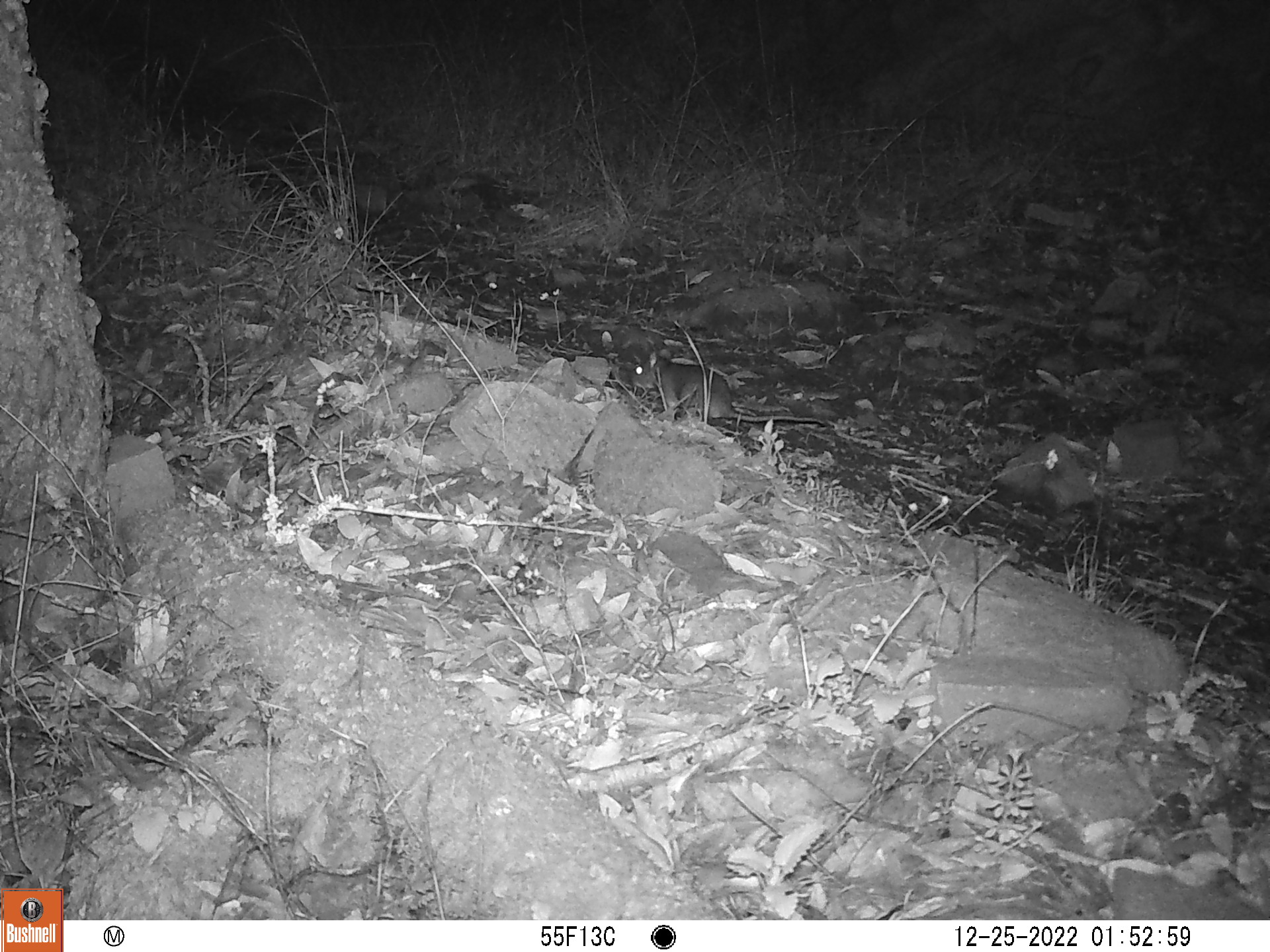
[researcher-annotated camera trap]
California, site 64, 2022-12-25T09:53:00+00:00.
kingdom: Animalia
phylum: Chordata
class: Mammalia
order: Rodentia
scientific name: Rodentia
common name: mouse or rat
Mouse or rat (Rodentia).